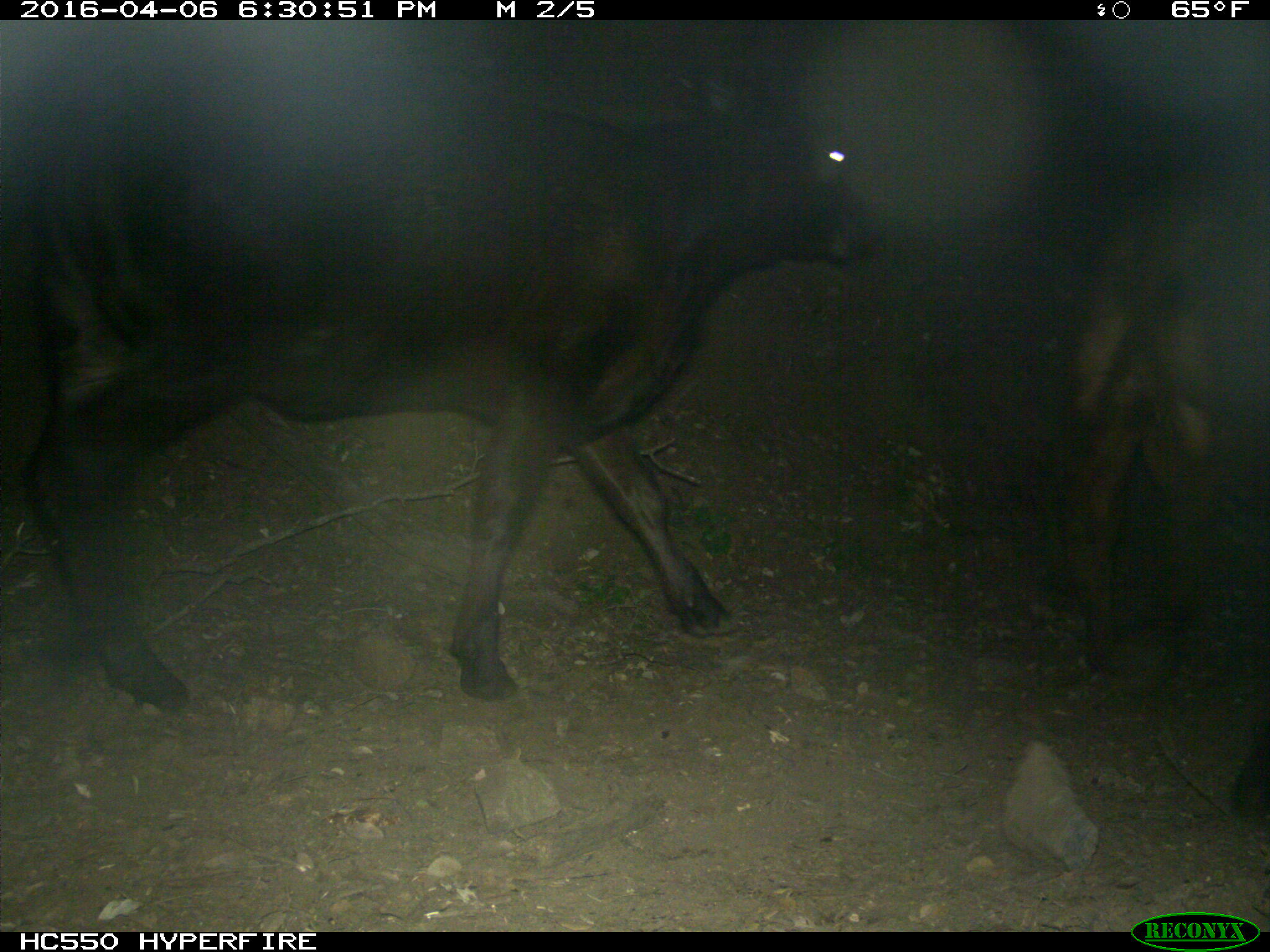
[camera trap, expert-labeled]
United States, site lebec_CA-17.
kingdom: Animalia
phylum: Chordata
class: Mammalia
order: Artiodactyla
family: Bovidae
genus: Bos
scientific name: Bos taurus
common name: domestic cow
Bos taurus (domestic cow).